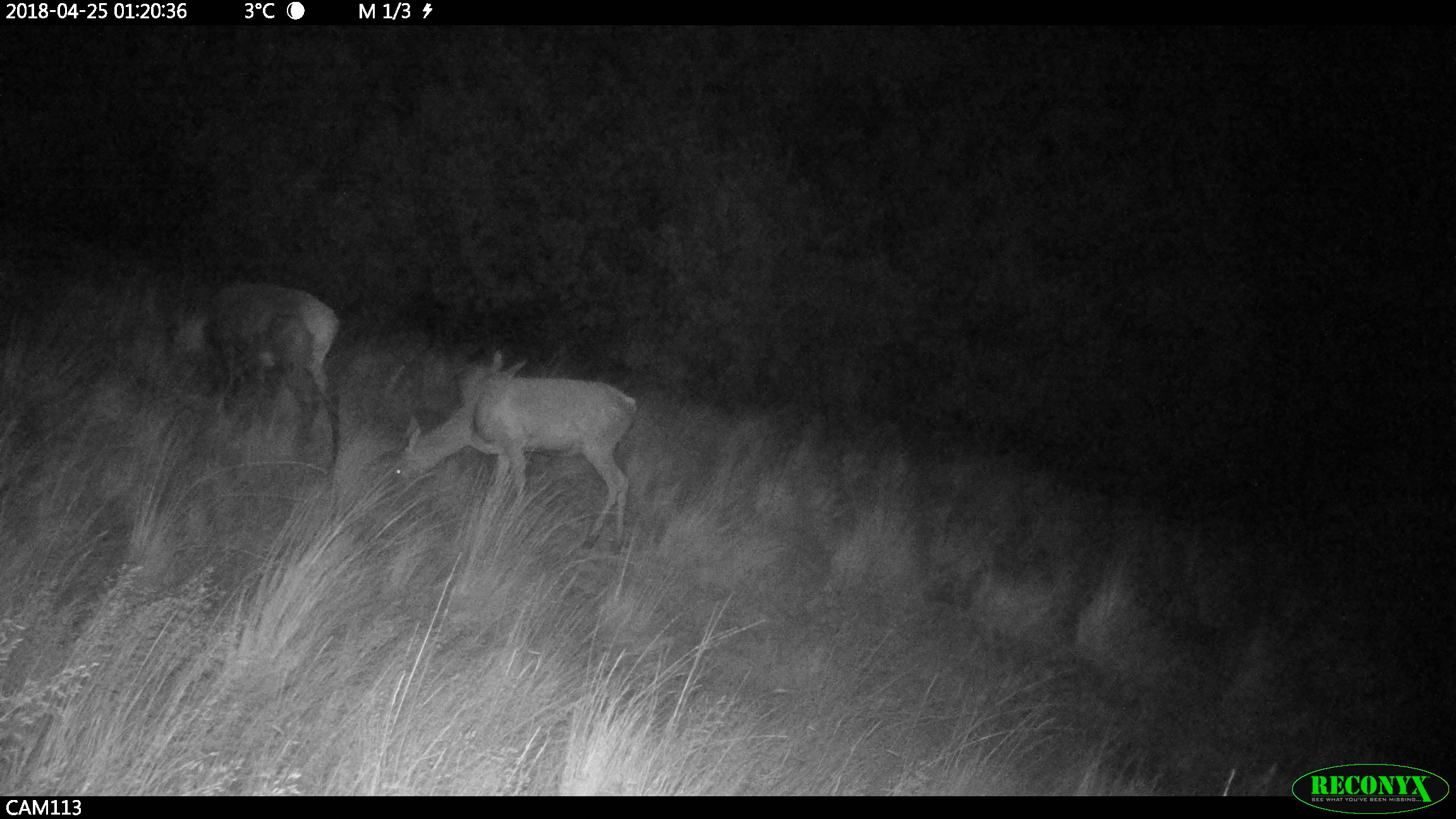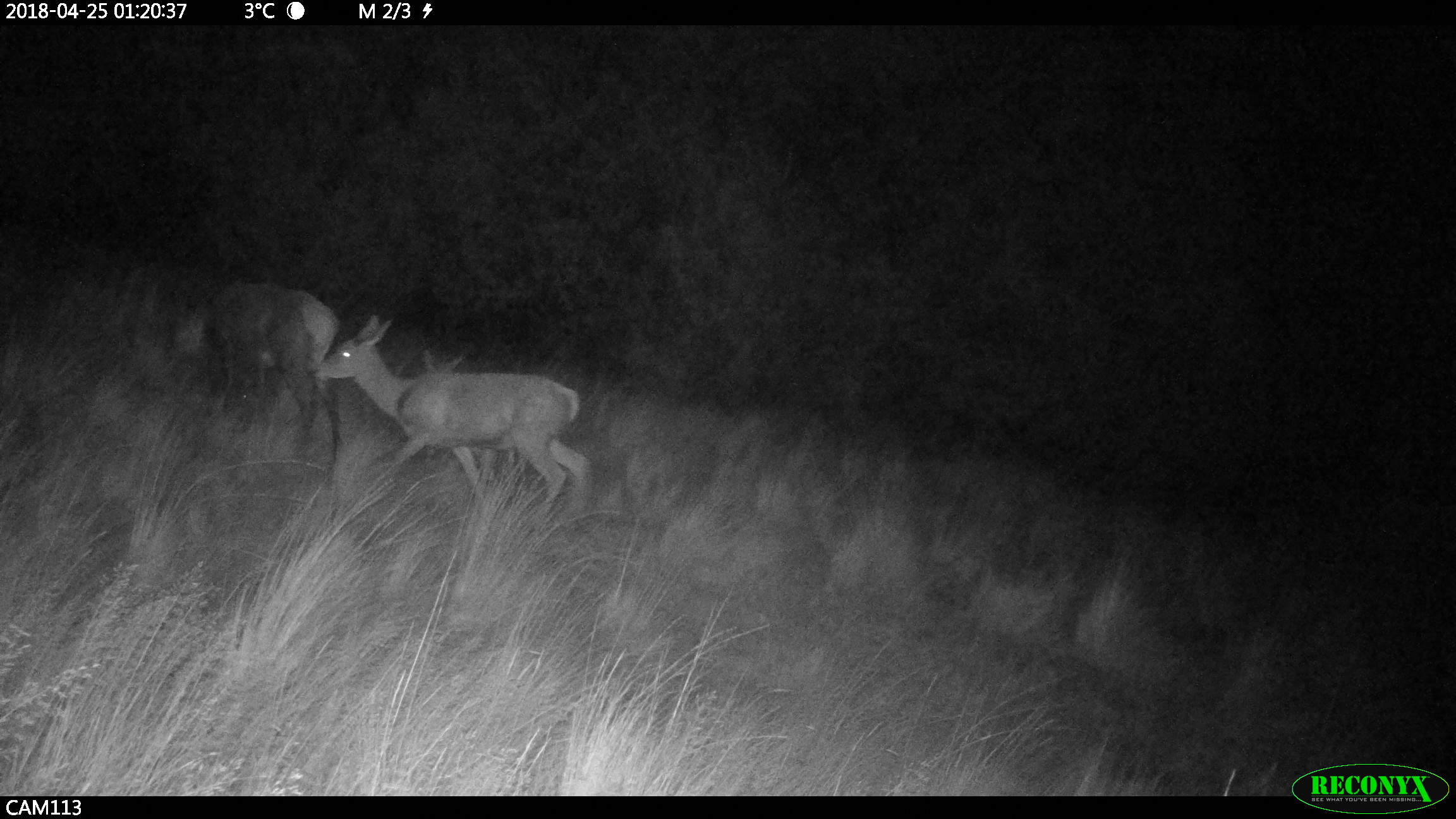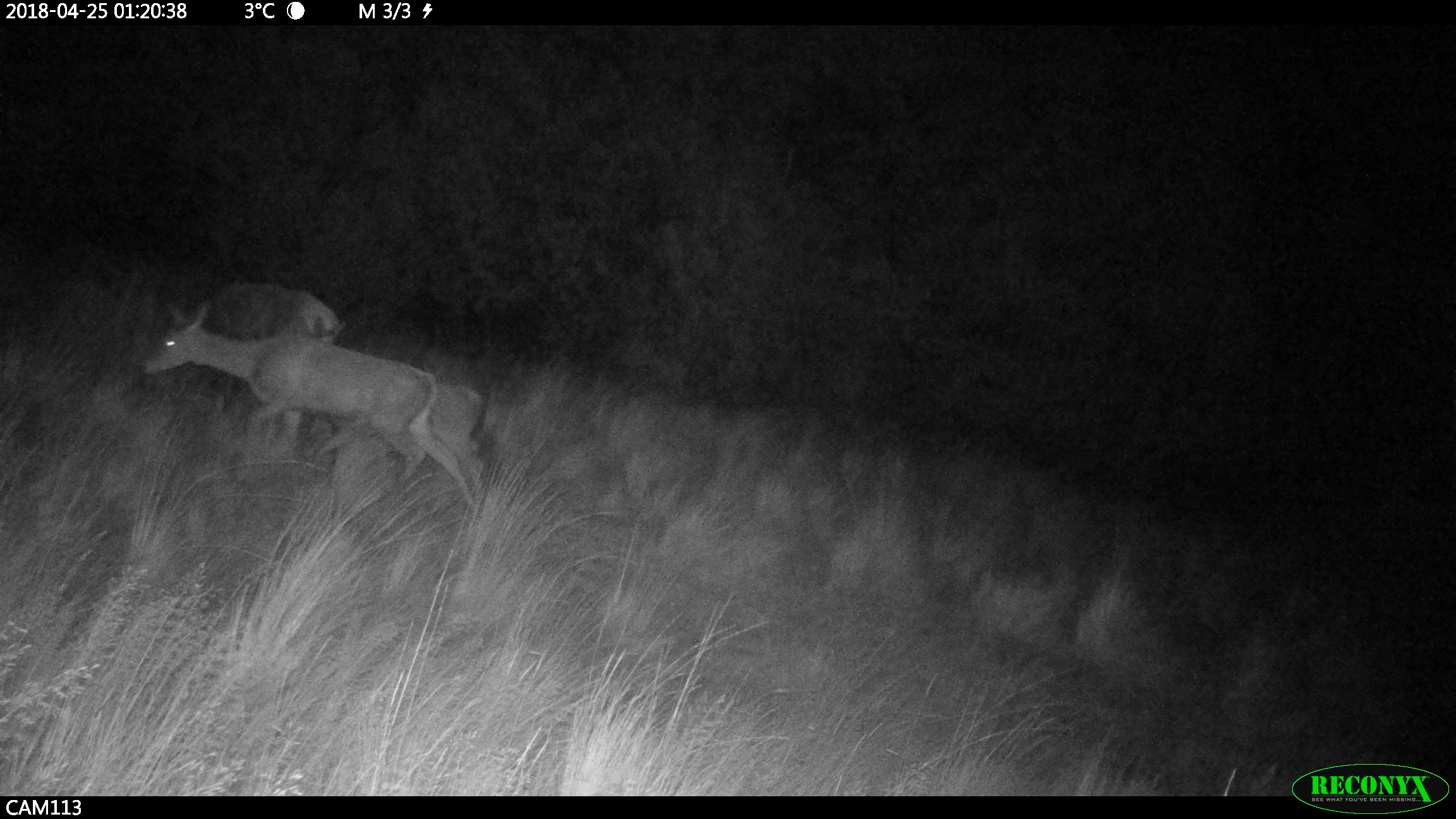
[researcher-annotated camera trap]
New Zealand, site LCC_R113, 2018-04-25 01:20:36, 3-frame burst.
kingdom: Animalia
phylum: Chordata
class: Mammalia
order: Artiodactyla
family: Cervidae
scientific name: Cervidae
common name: deer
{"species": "deer (Cervidae)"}